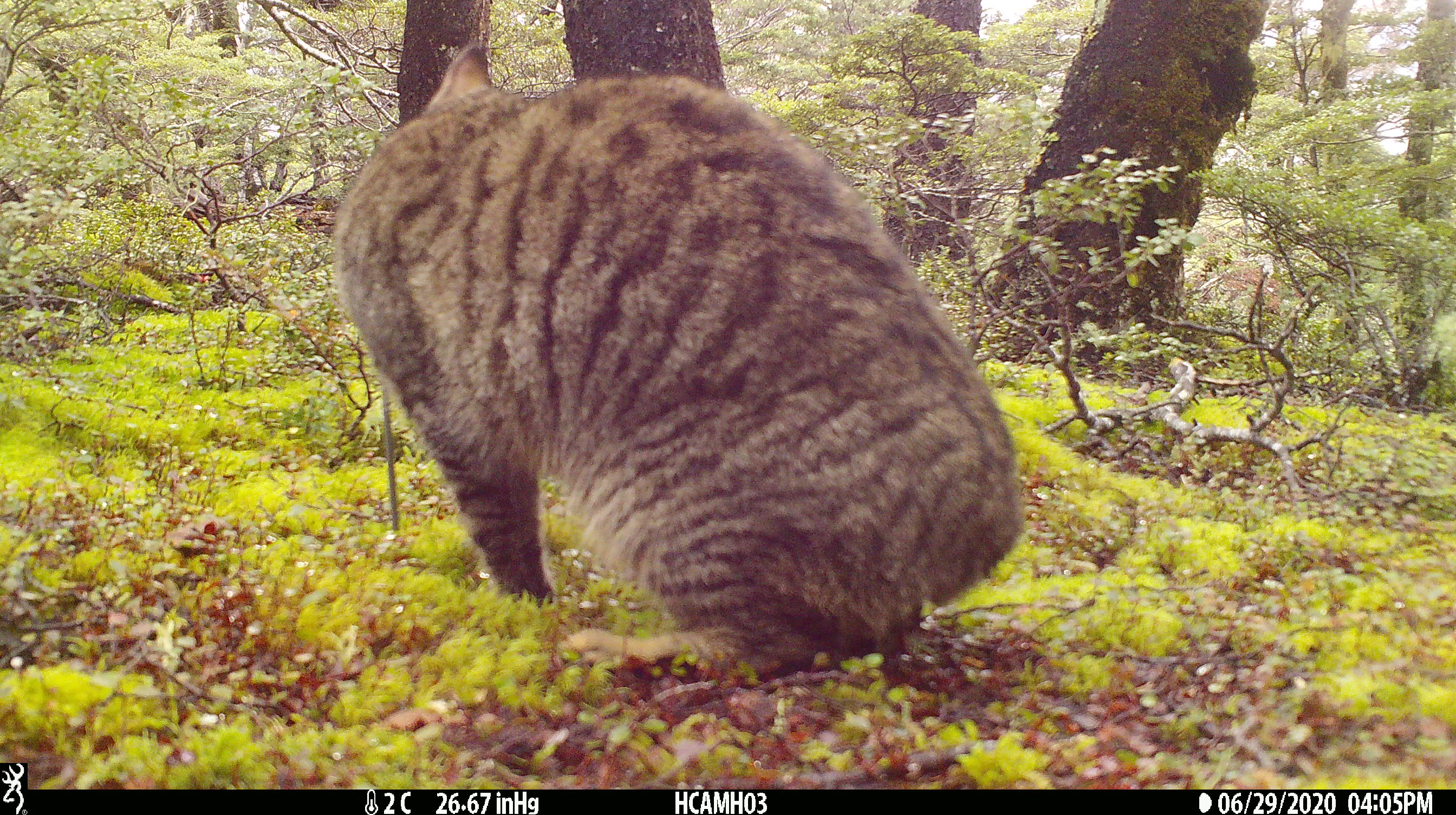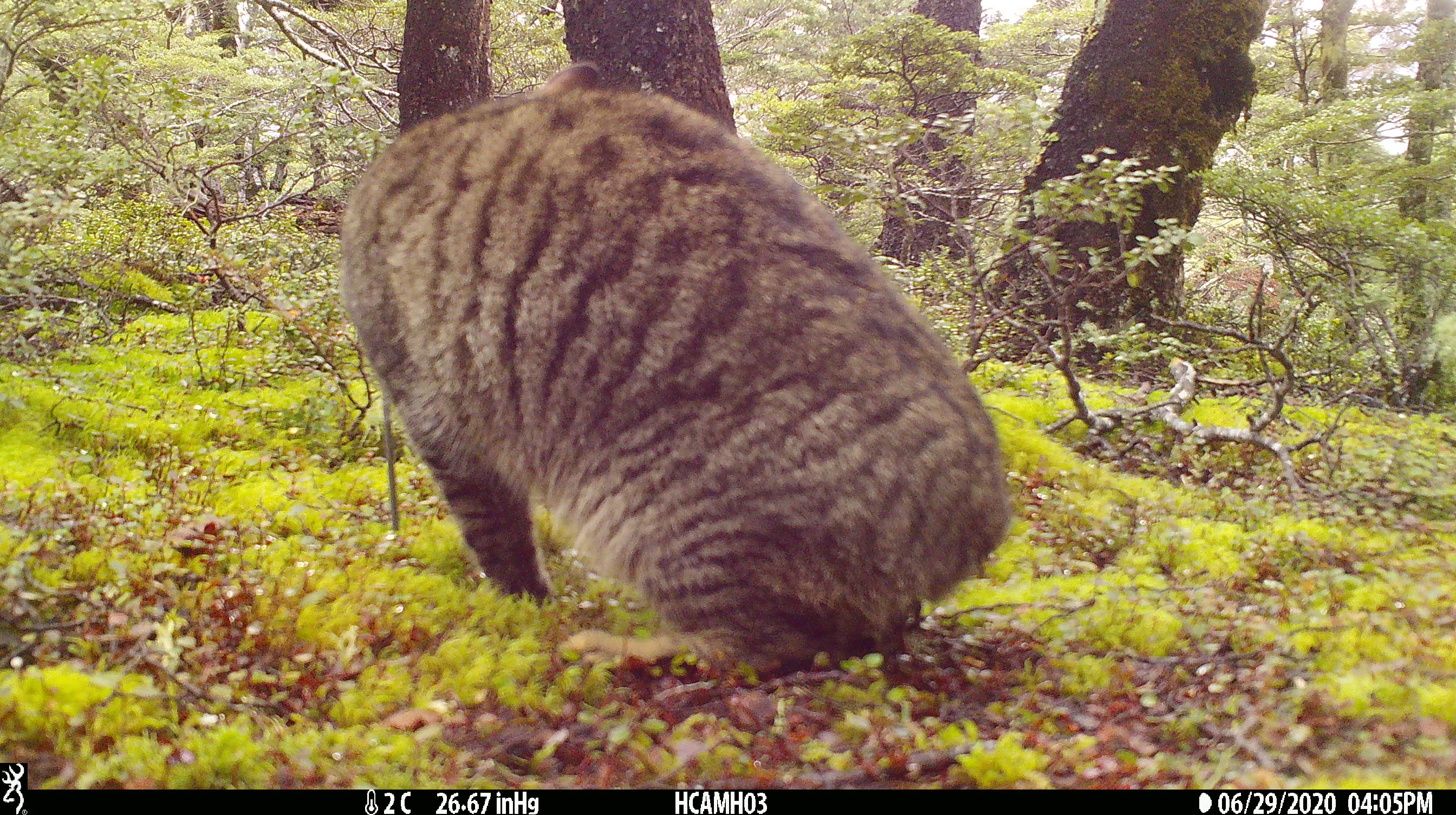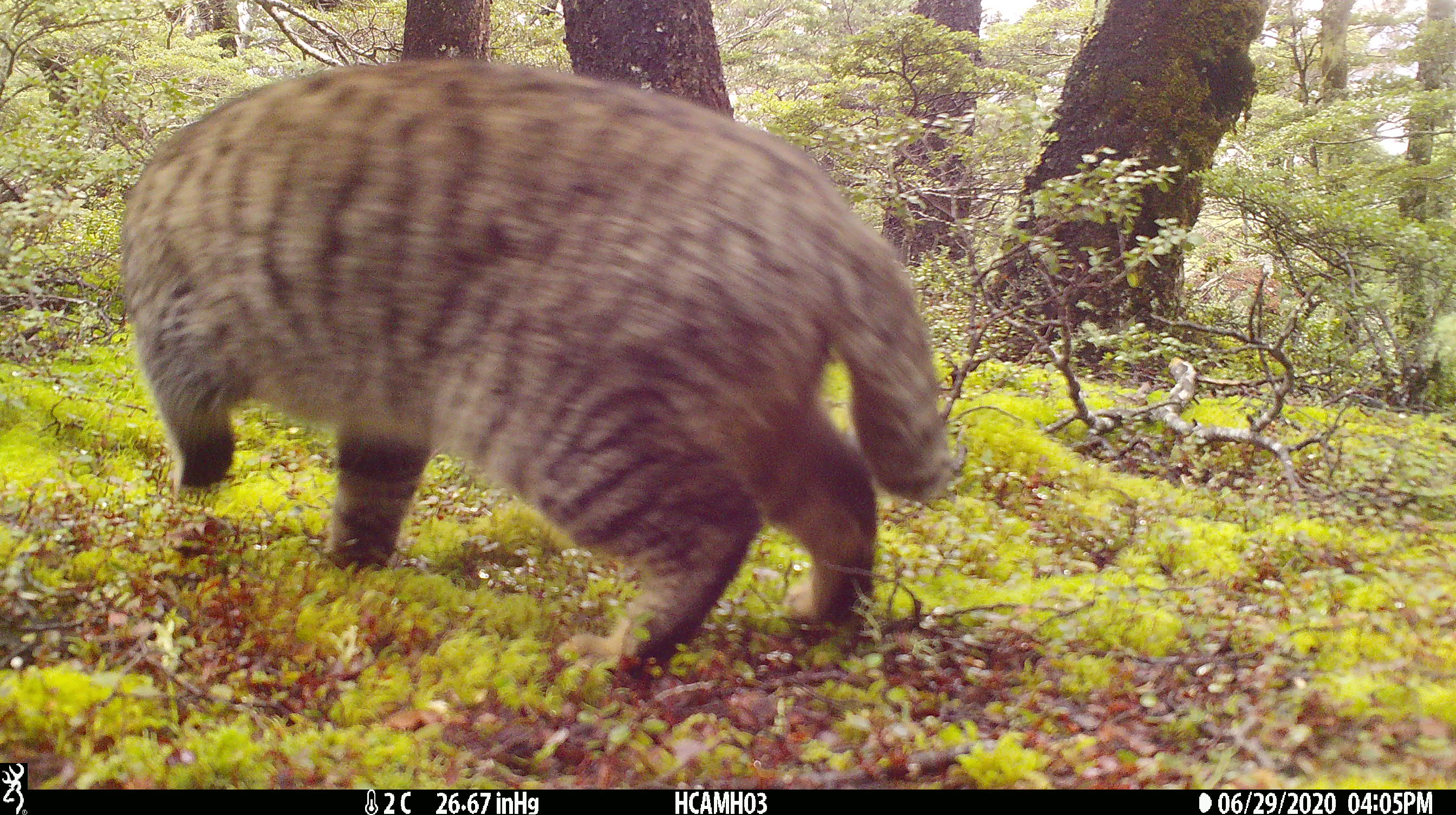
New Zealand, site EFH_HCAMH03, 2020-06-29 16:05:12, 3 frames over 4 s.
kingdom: Animalia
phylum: Chordata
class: Mammalia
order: Carnivora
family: Felidae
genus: Felis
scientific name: Felis catus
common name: domestic cat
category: cat